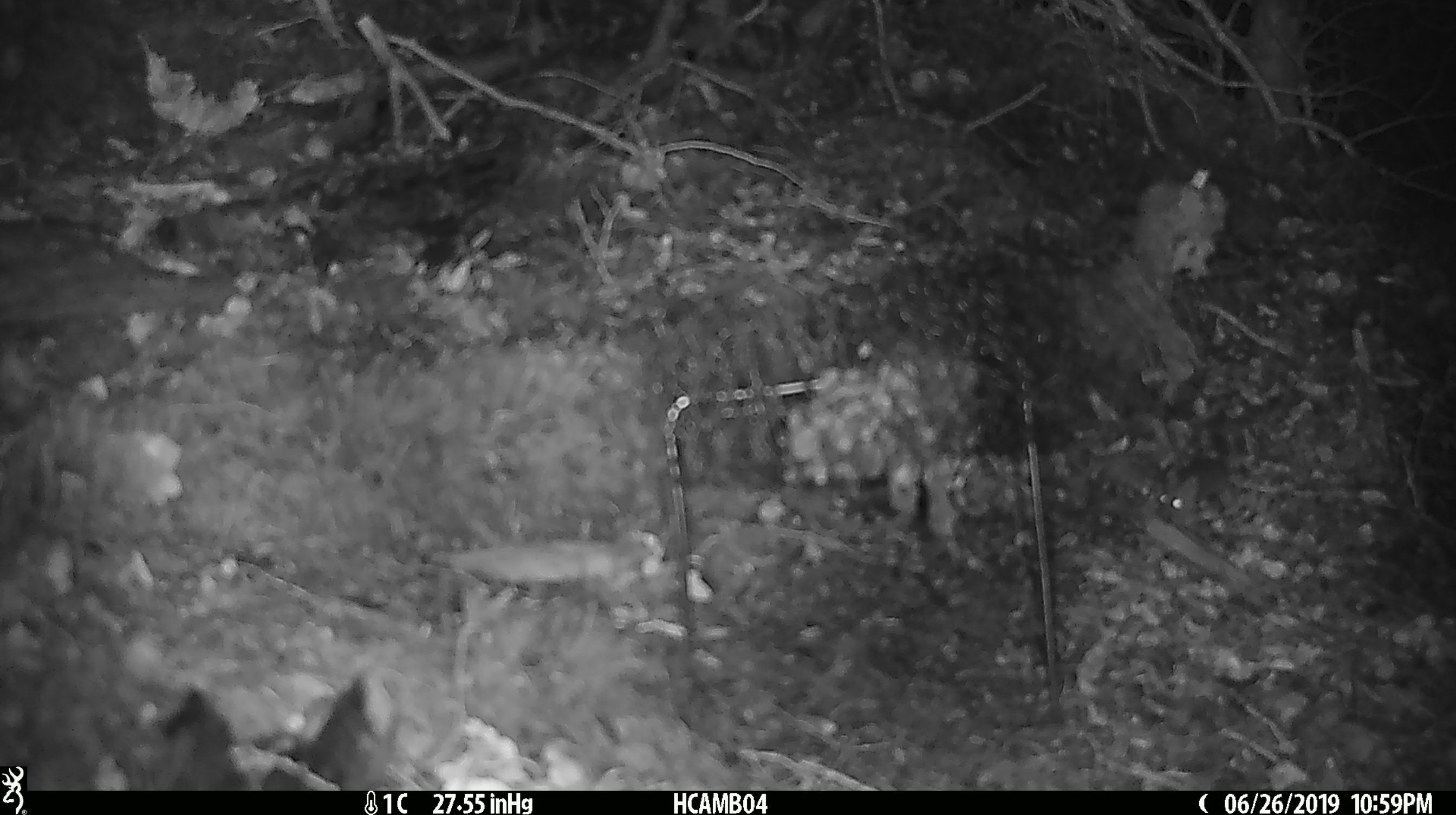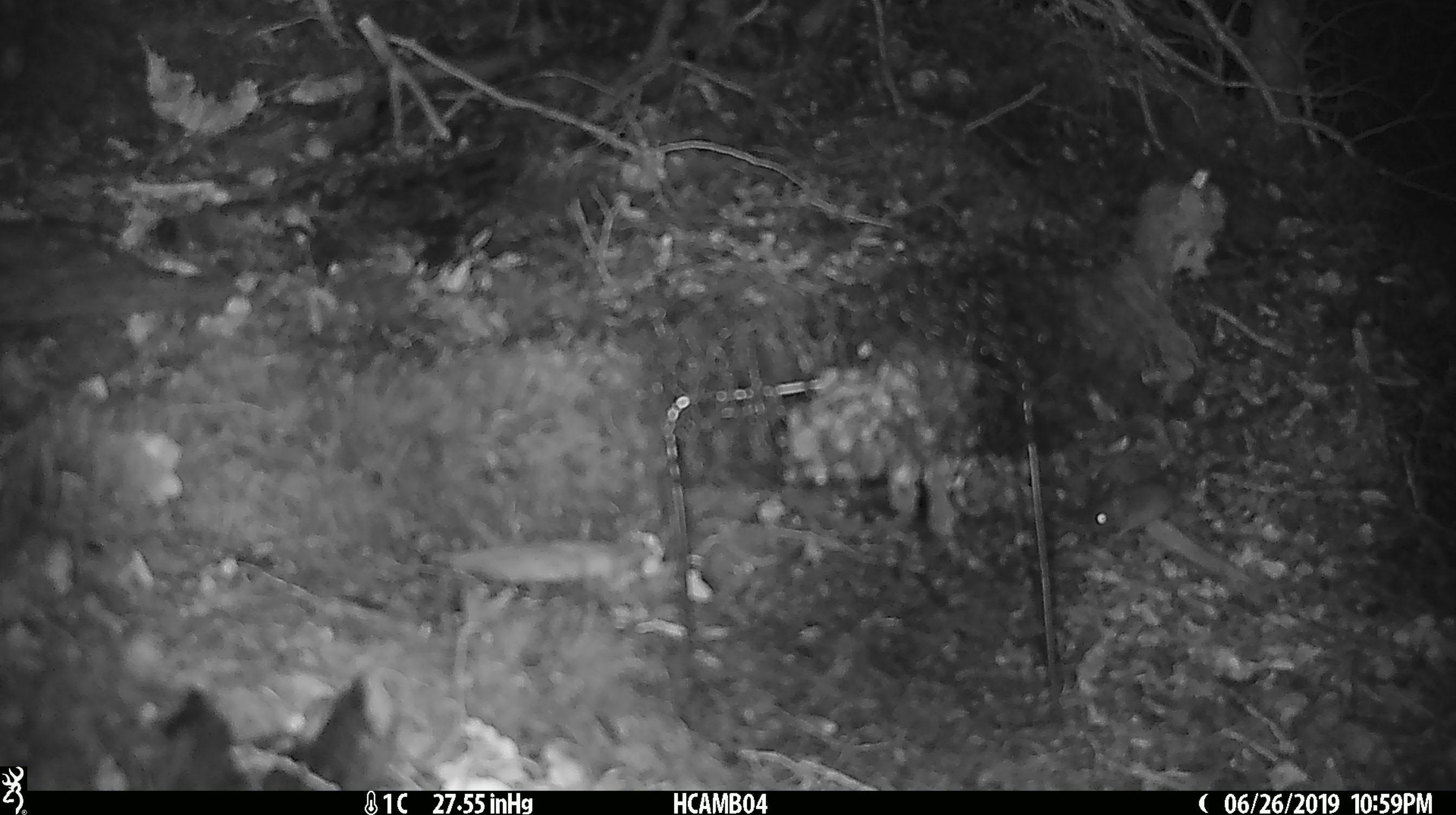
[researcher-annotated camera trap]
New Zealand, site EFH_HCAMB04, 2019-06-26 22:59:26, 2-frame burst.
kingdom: Animalia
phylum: Chordata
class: Mammalia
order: Rodentia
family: Muridae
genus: Mus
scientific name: Mus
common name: mouse